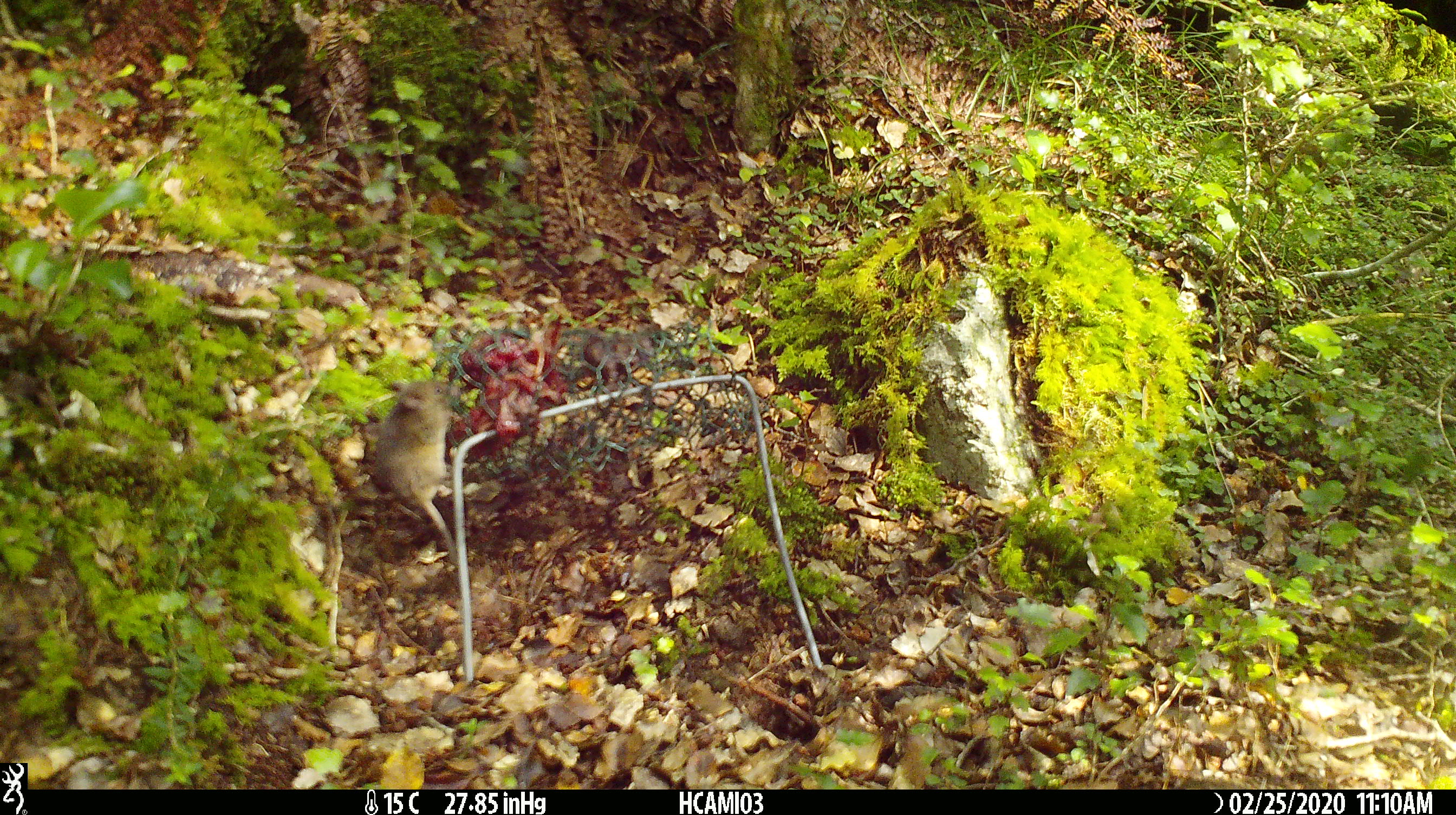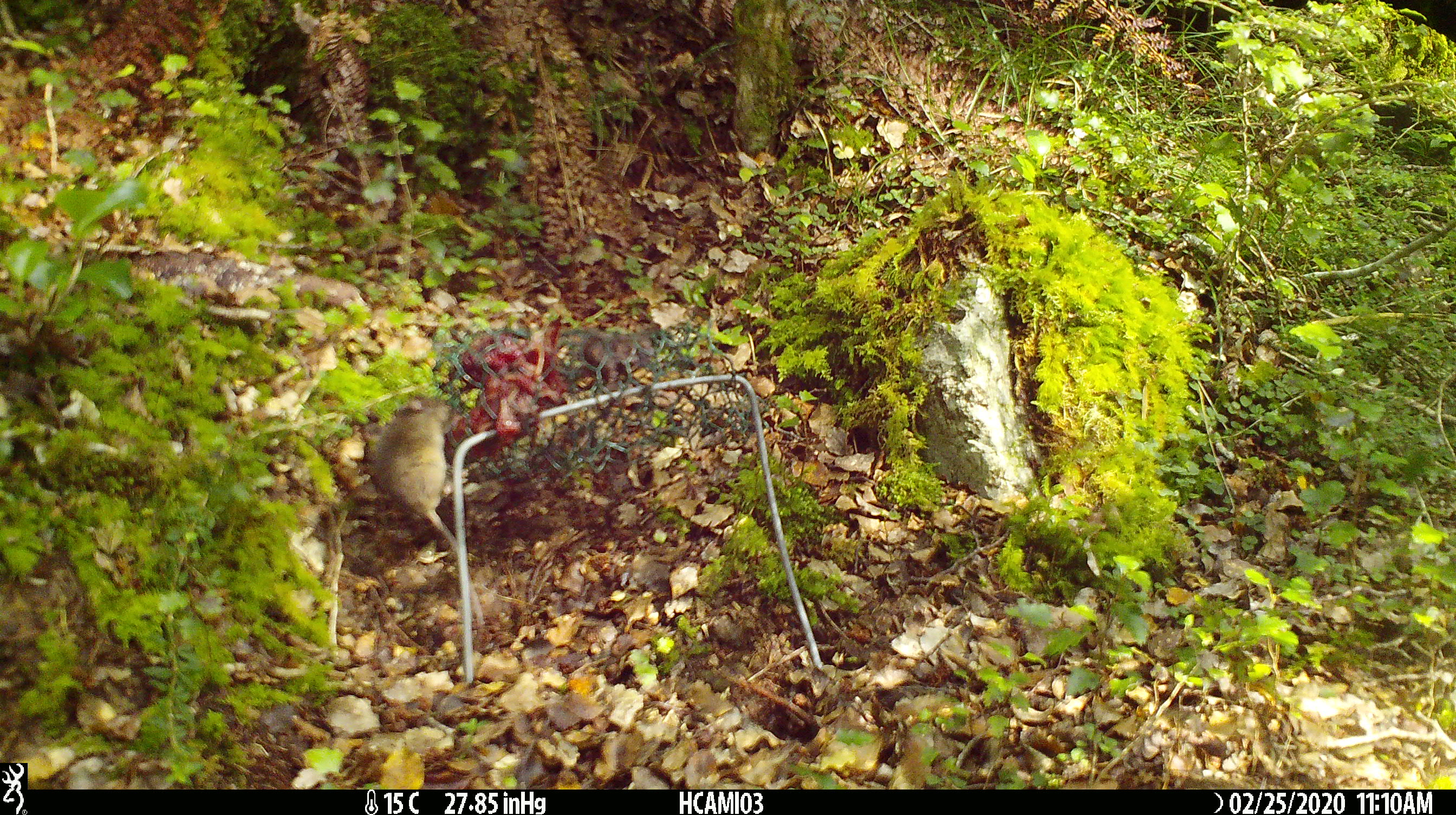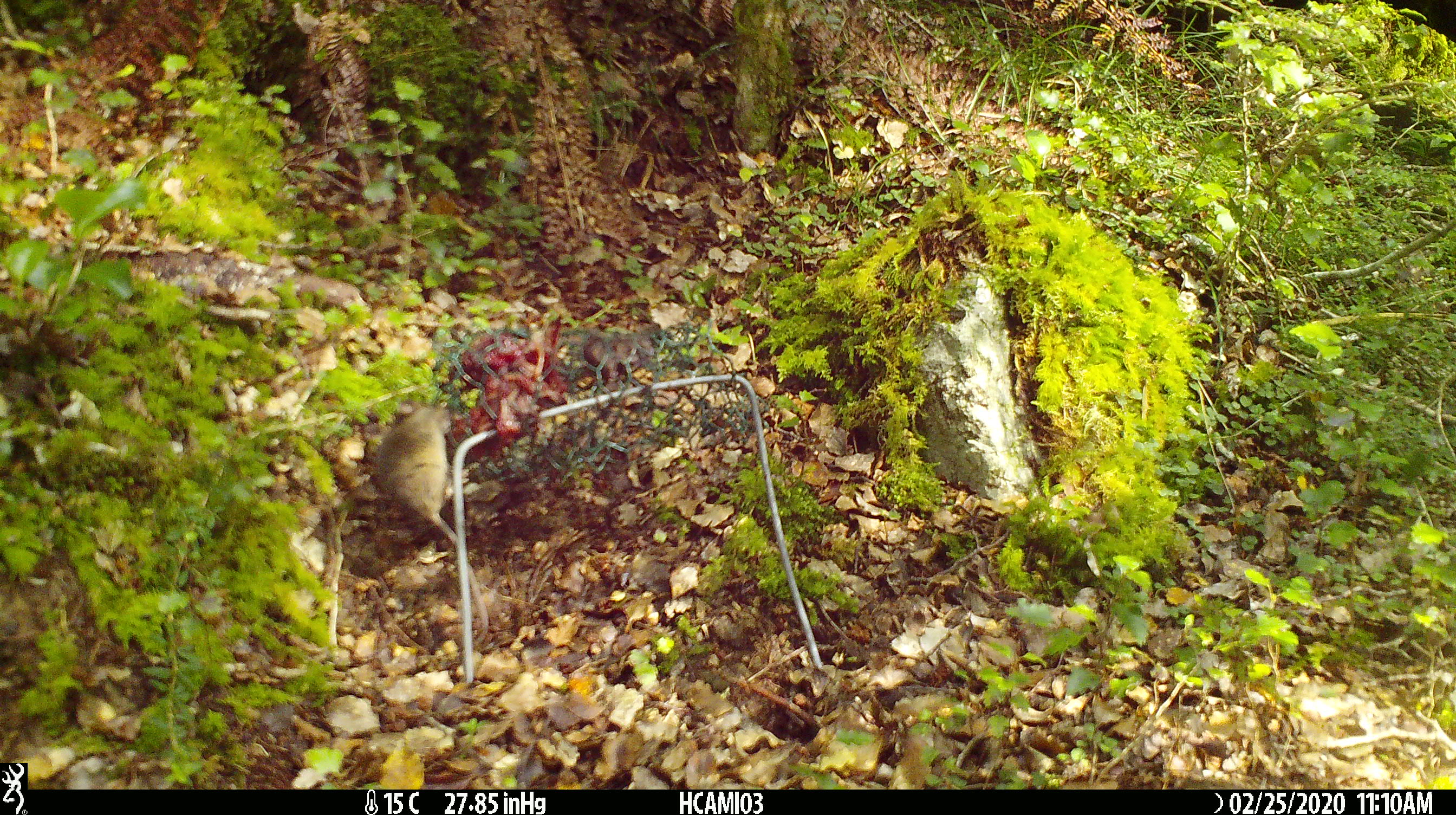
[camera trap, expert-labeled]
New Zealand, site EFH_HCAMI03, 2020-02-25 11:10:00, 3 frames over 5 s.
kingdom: Animalia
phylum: Chordata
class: Mammalia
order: Rodentia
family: Muridae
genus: Mus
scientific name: Mus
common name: mouse